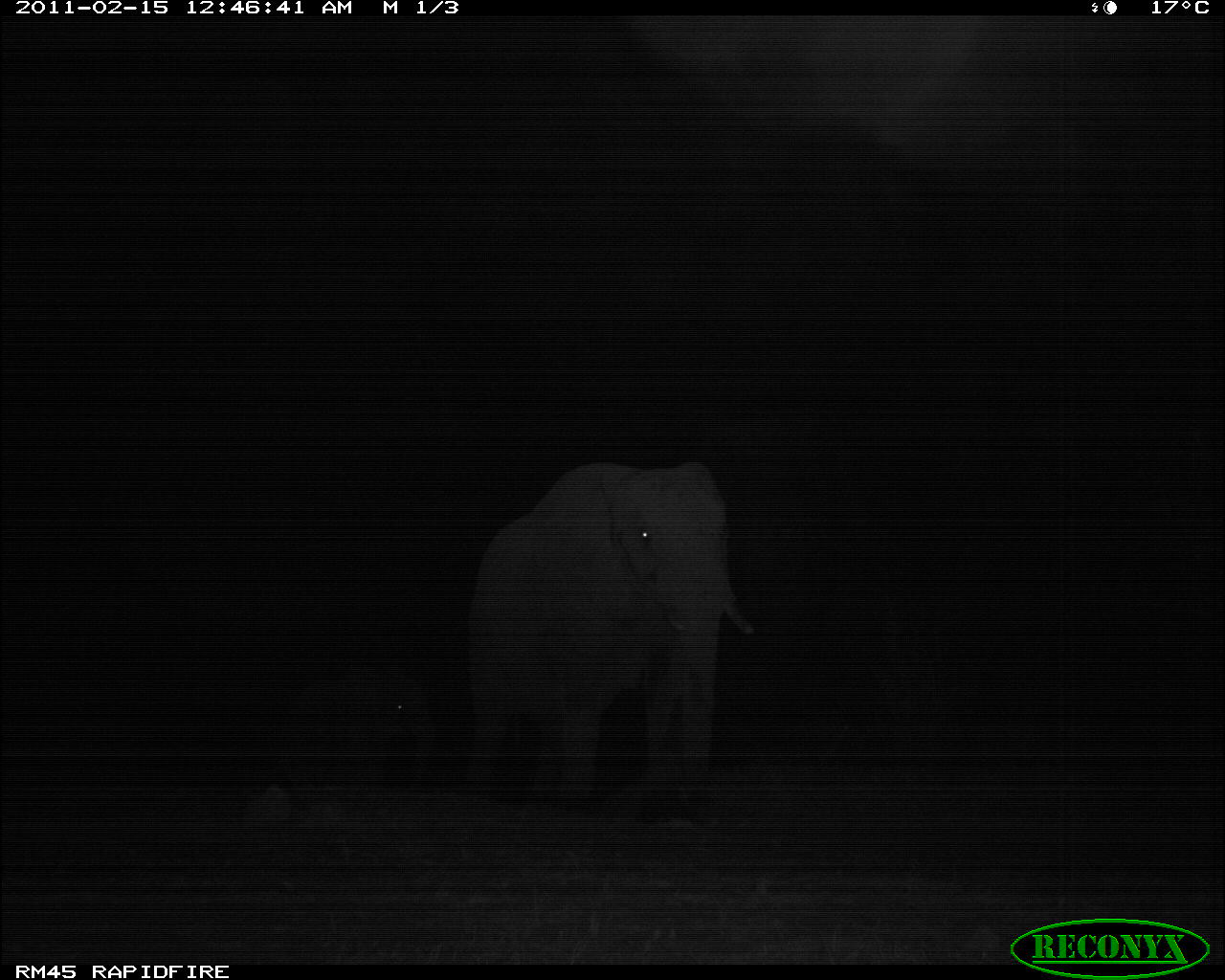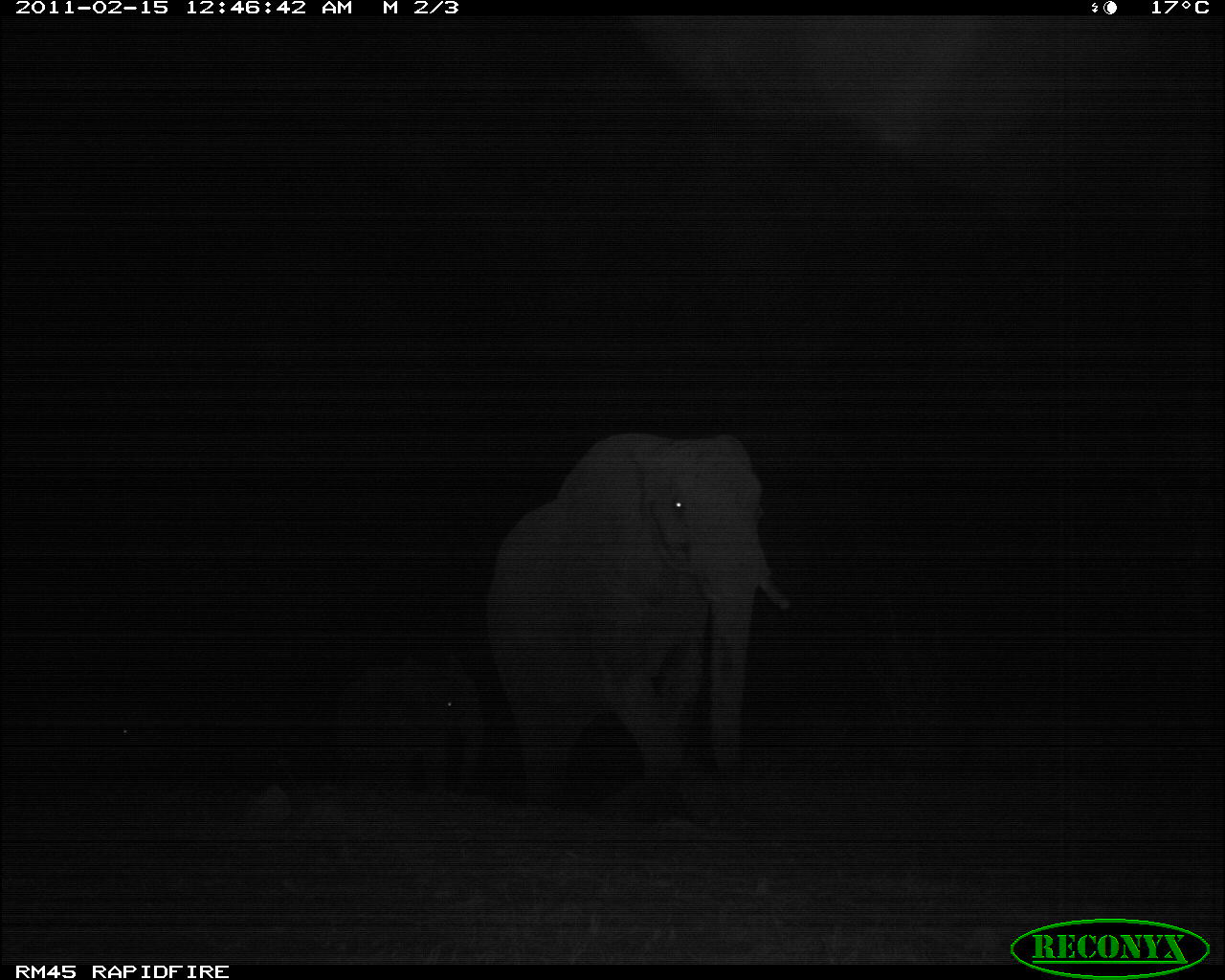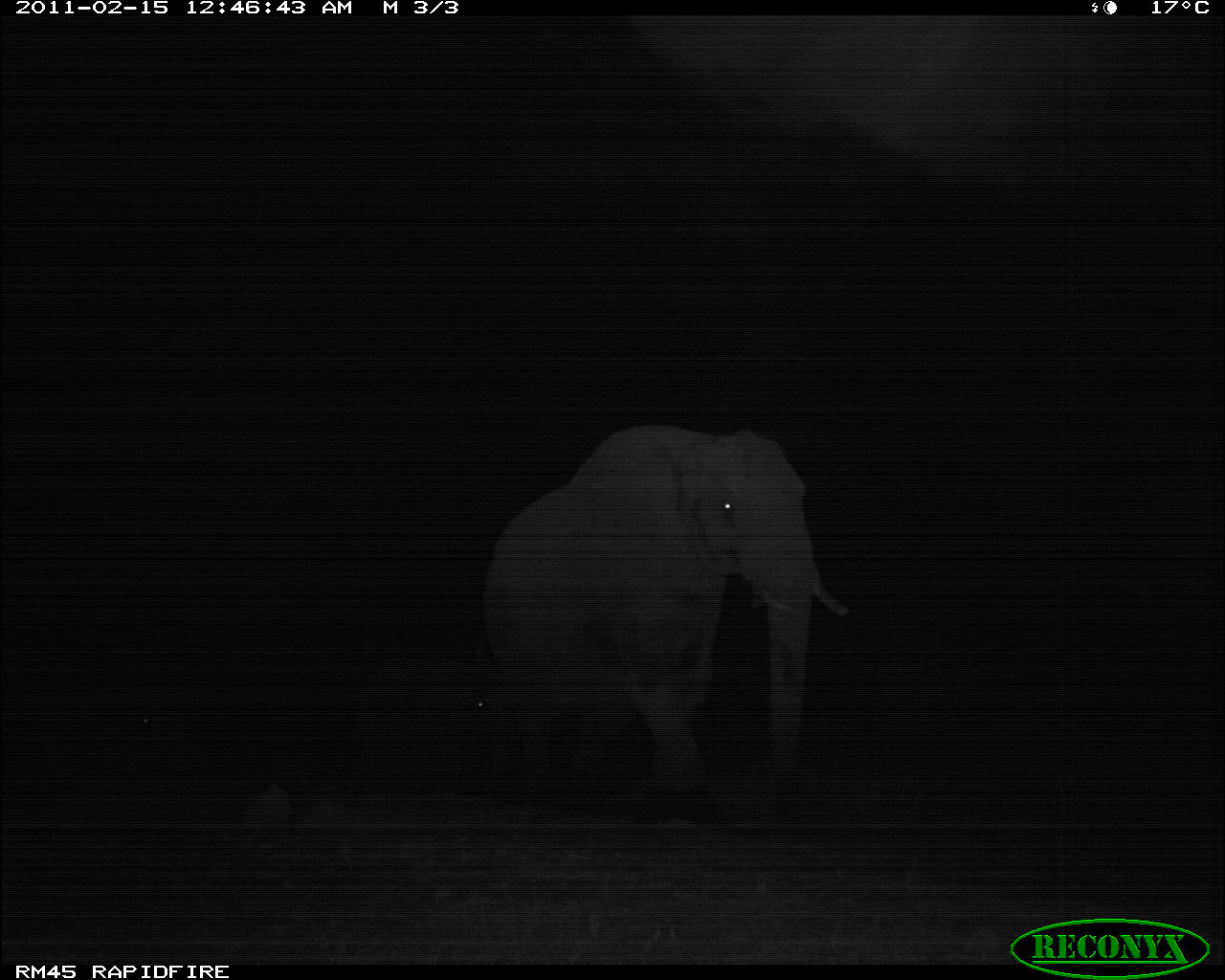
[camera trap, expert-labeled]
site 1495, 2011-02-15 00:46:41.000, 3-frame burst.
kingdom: Animalia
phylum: Chordata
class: Mammalia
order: Proboscidea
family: Elephantidae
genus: Loxodonta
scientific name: Loxodonta africana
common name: african bush elephant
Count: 2.